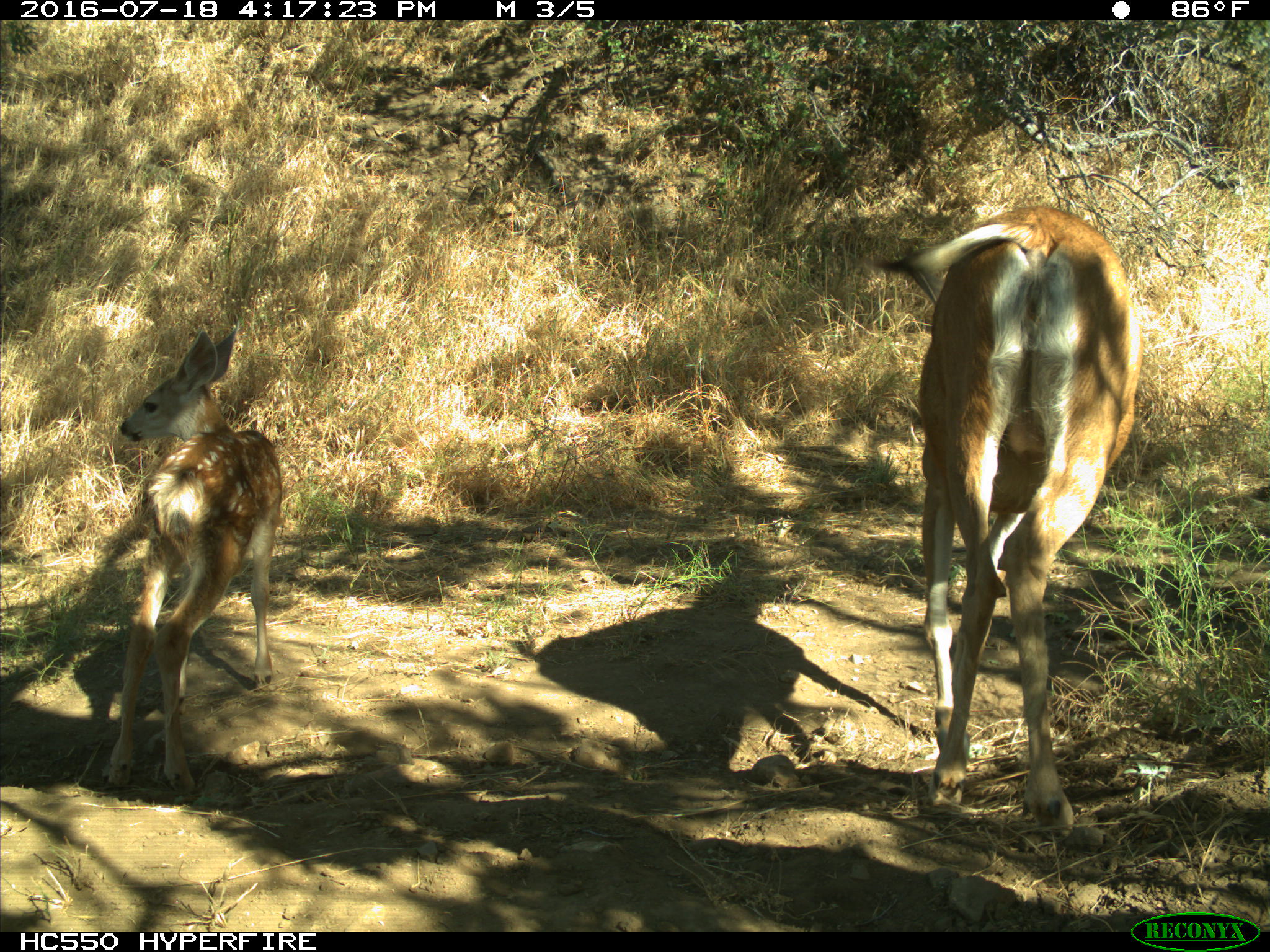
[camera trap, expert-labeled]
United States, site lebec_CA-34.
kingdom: Animalia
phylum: Chordata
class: Mammalia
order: Artiodactyla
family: Cervidae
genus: Odocoileus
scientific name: Odocoileus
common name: deer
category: unidentified deer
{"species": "unidentified deer (deer) (Odocoileus)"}